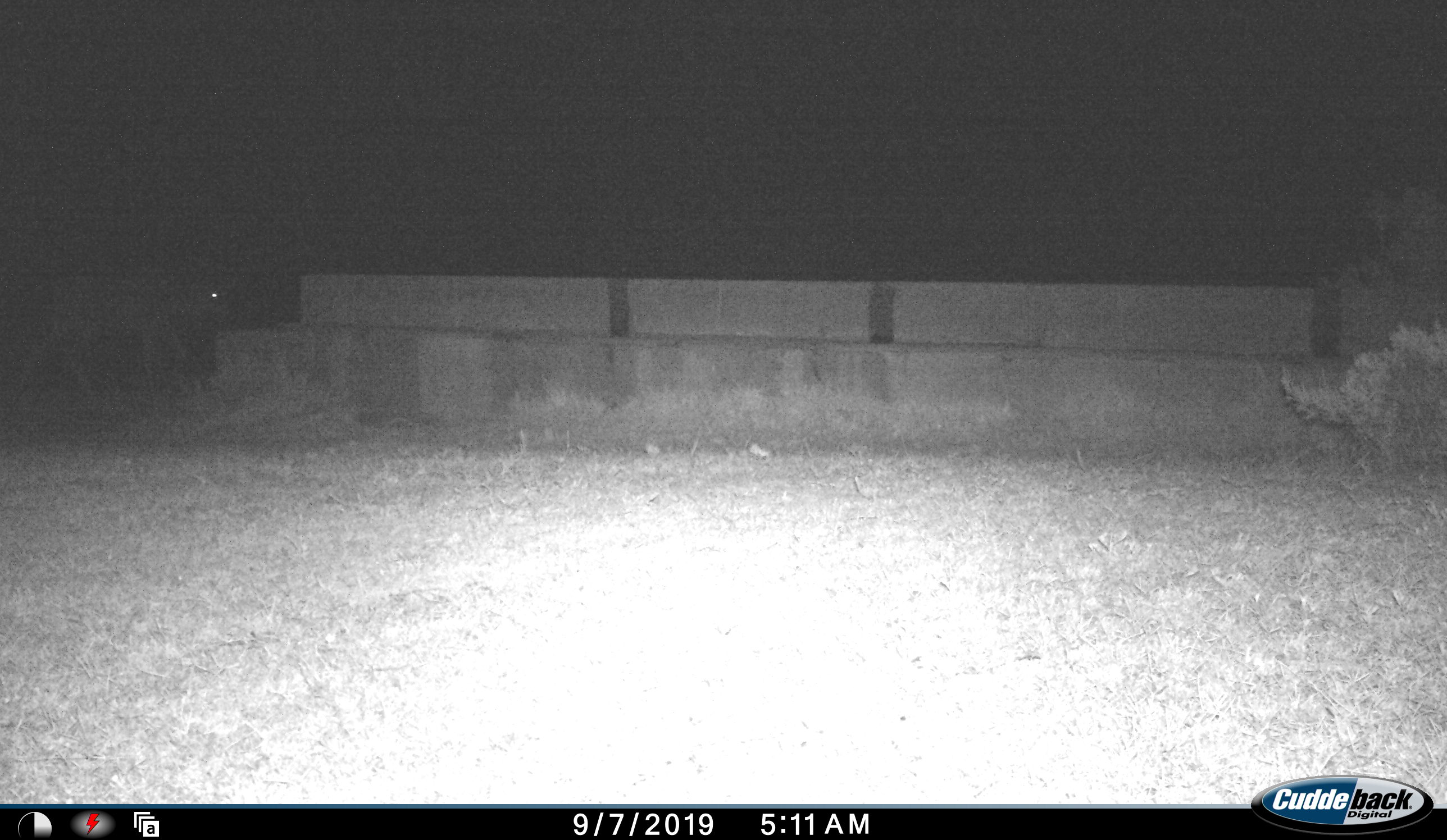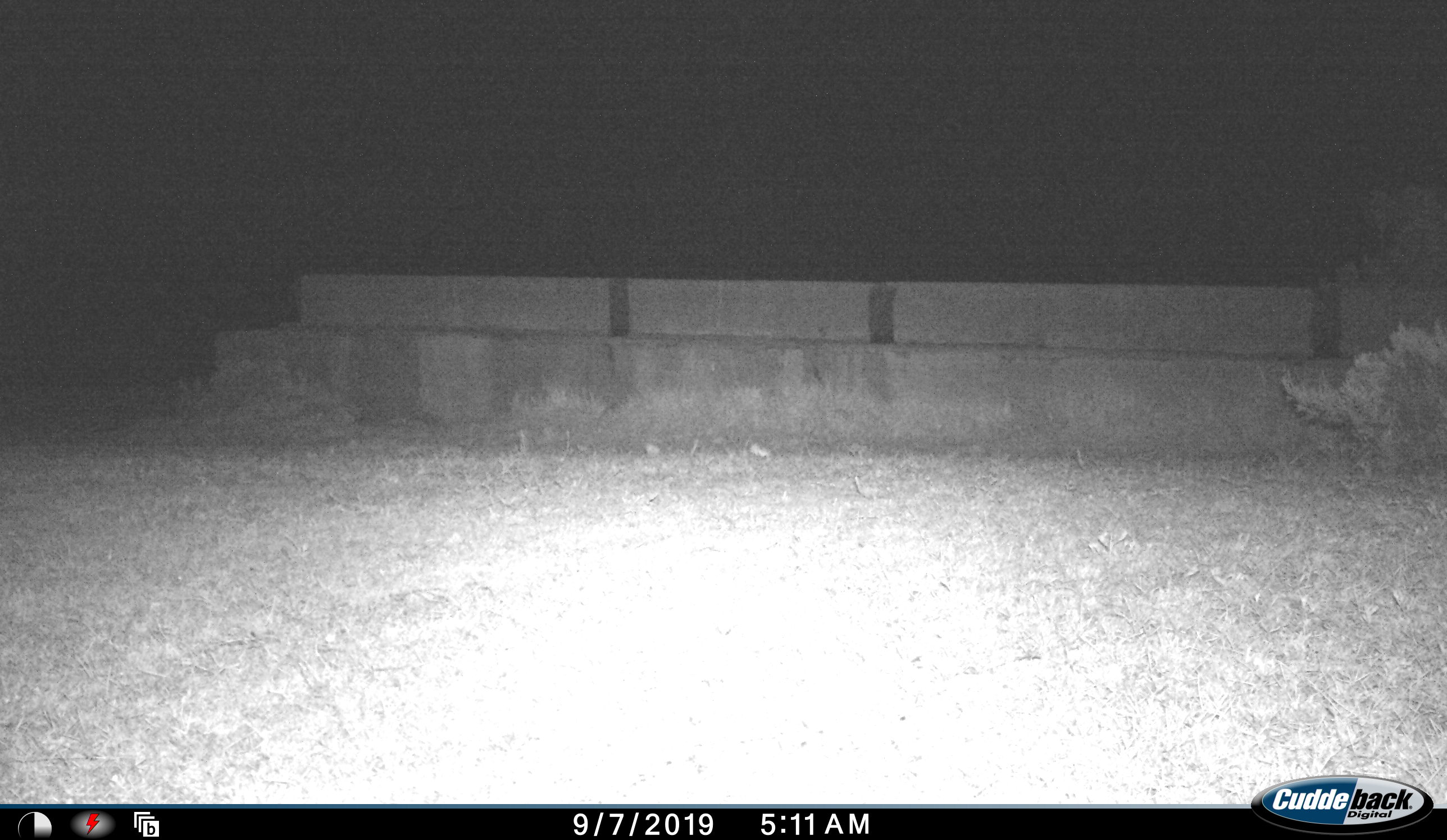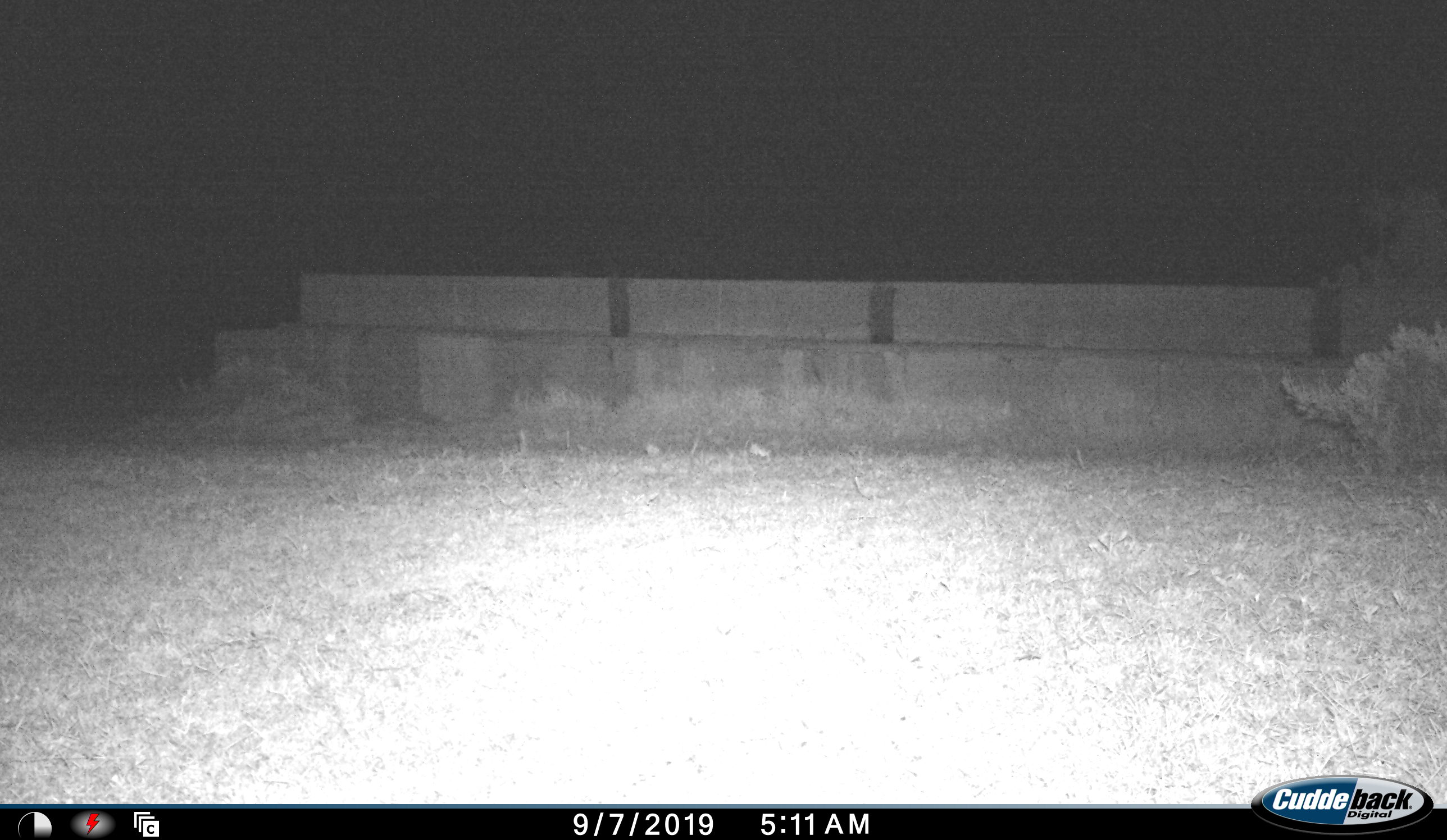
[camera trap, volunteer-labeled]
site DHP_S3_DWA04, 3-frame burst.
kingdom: Animalia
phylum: Chordata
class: Mammalia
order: Artiodactyla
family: Bovidae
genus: Tragelaphus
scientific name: Tragelaphus oryx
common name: eland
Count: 1.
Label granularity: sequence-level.